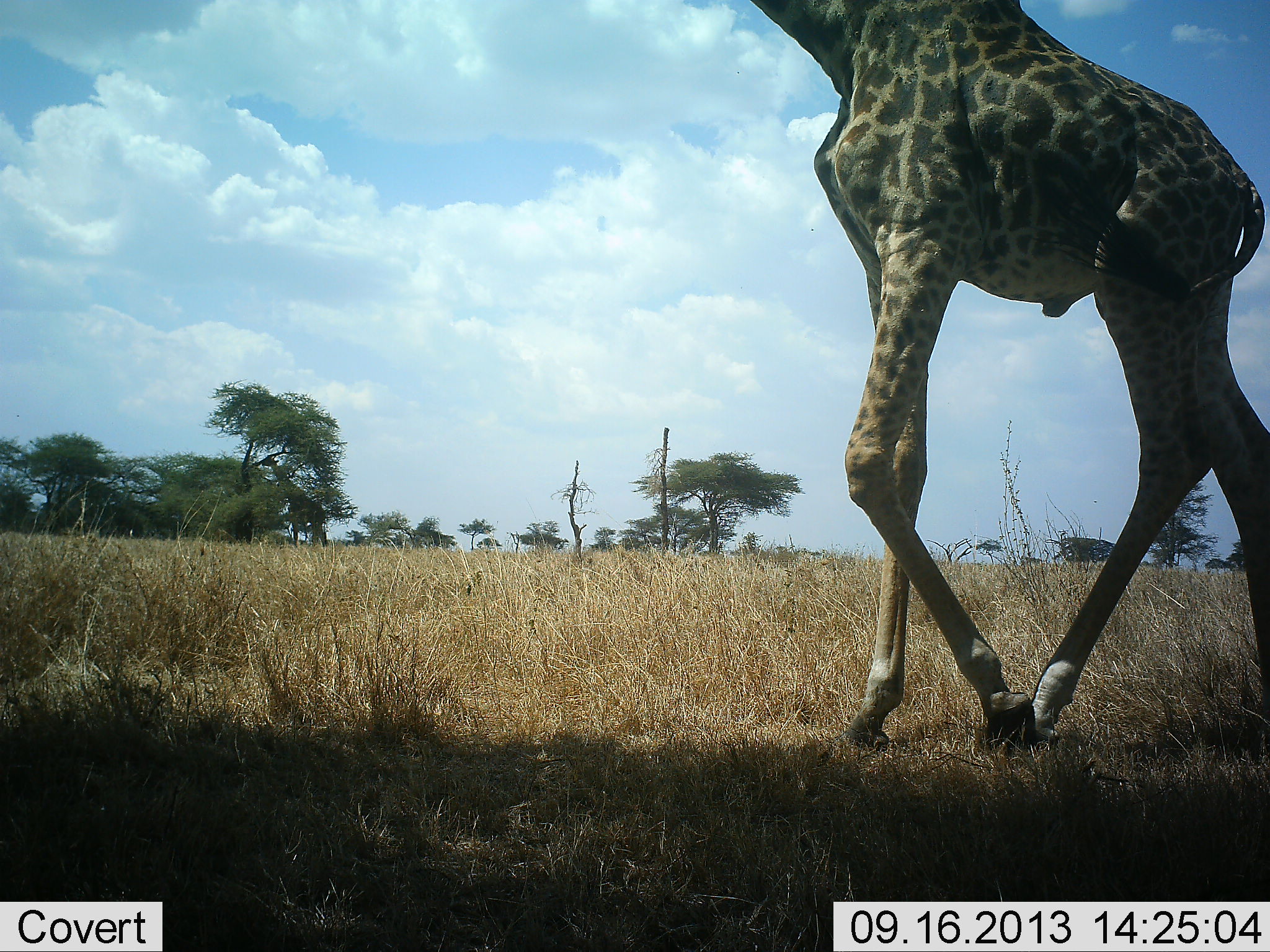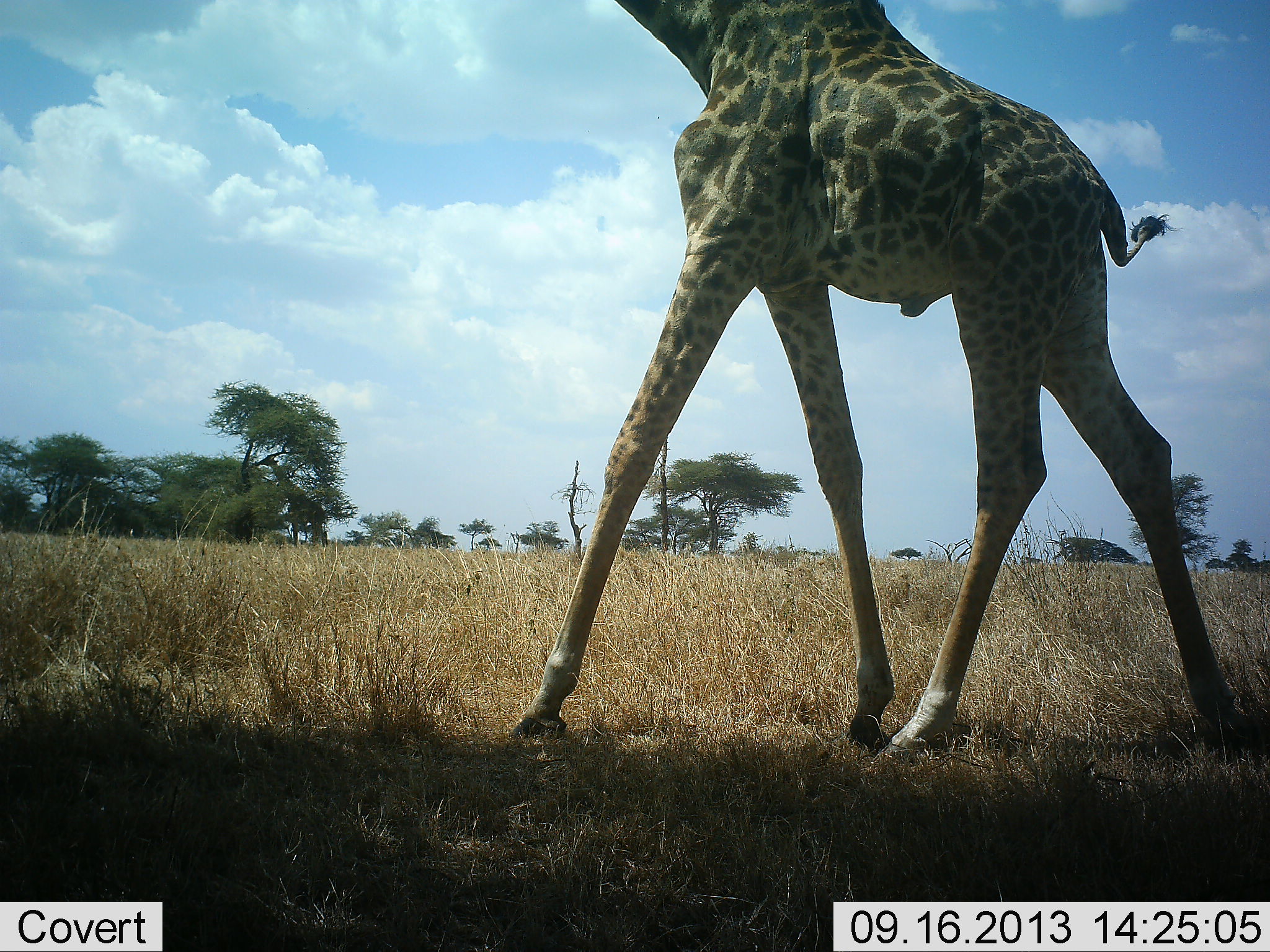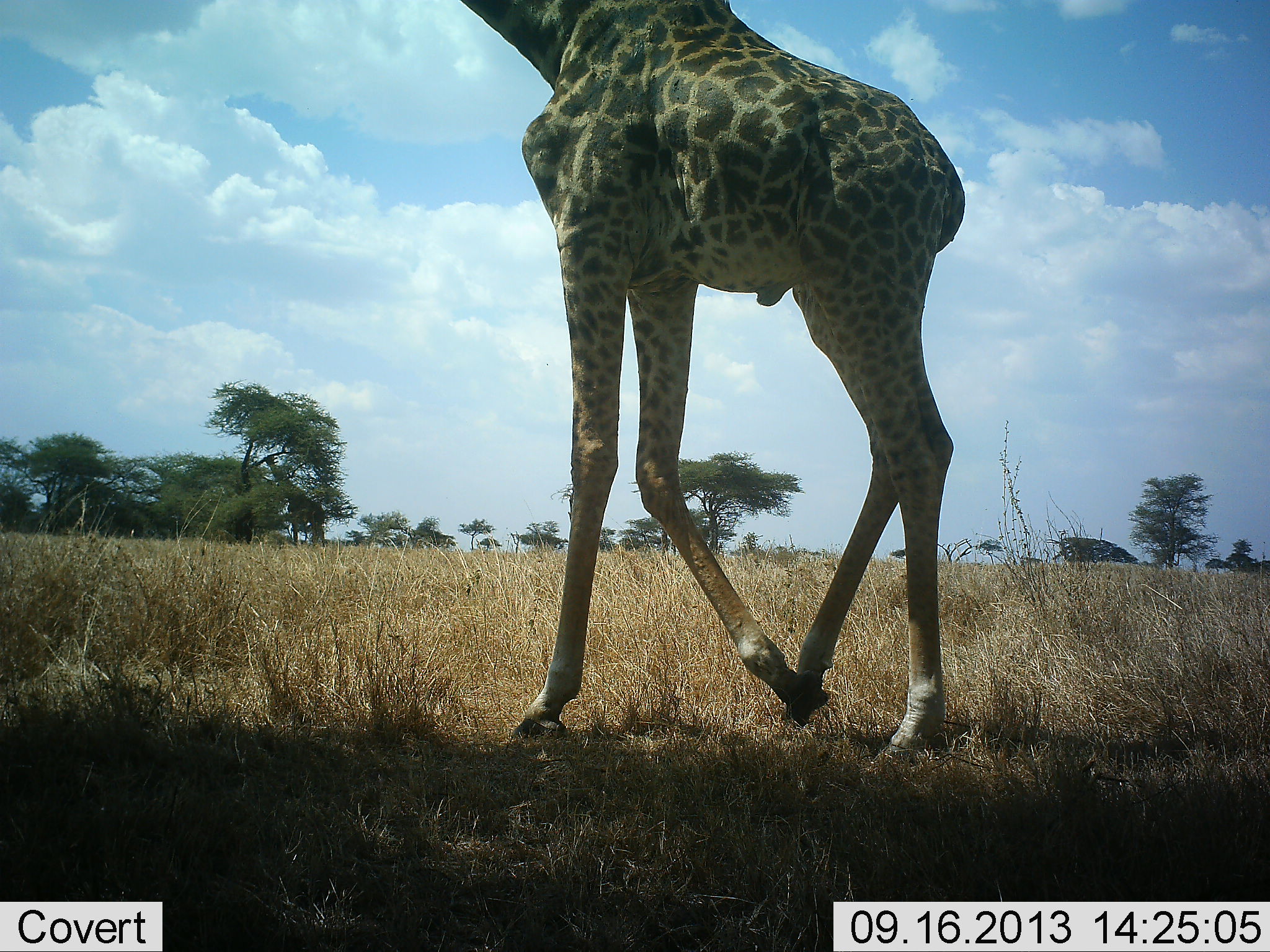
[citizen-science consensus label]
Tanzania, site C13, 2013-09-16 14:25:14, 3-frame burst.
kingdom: Animalia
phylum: Chordata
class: Mammalia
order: Artiodactyla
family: Giraffidae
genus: Giraffa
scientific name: Giraffa camelopardalis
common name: giraffe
Giraffe (Giraffa camelopardalis), count 1. Behavior (volunteer vote fractions): standing 16%, resting 0%, moving 95%, interacting 0%. Young present (vote fraction): 0%. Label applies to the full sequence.